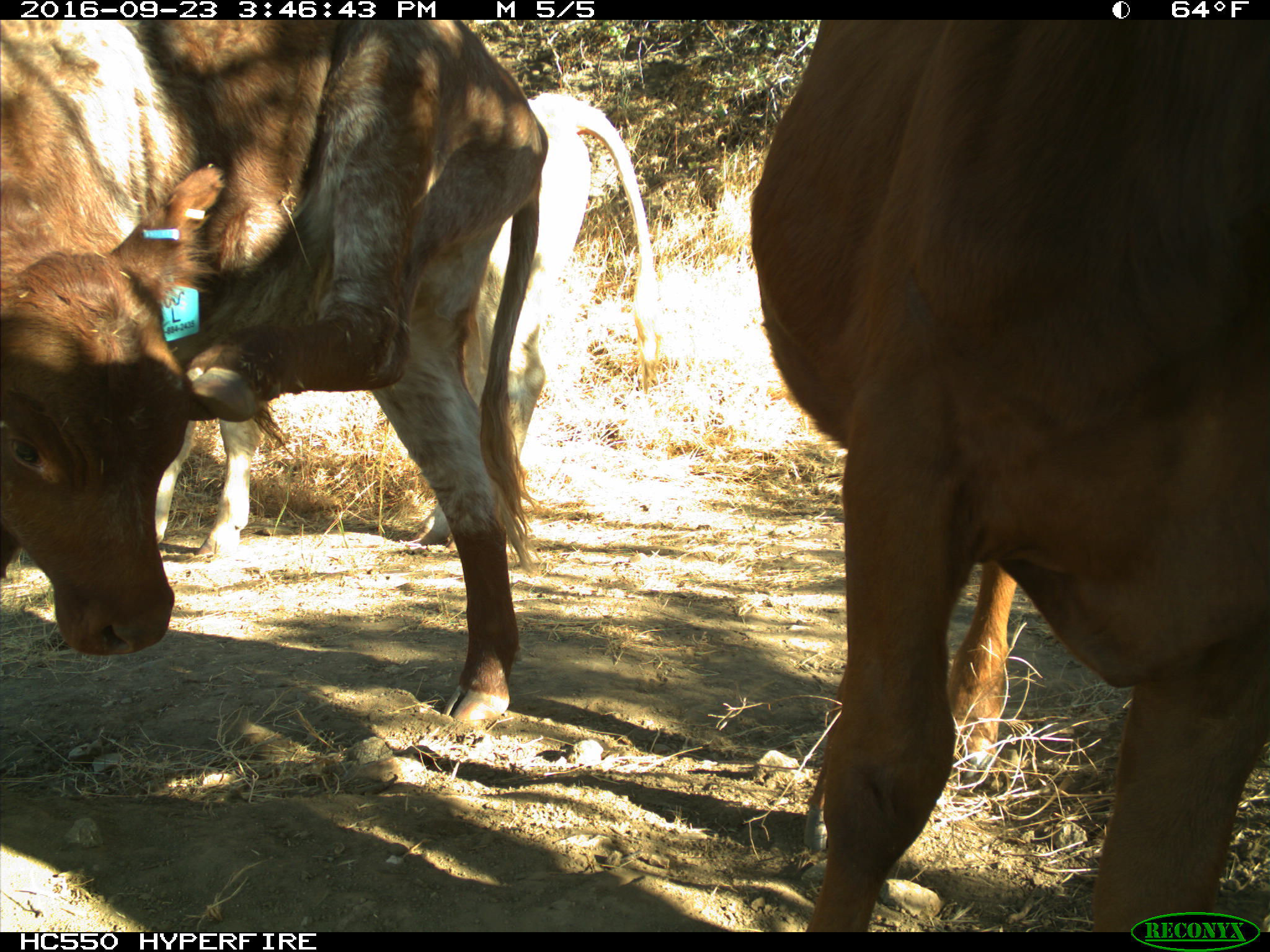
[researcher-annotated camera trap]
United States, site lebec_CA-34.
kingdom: Animalia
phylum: Chordata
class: Mammalia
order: Artiodactyla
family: Bovidae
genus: Bos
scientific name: Bos taurus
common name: domestic cow